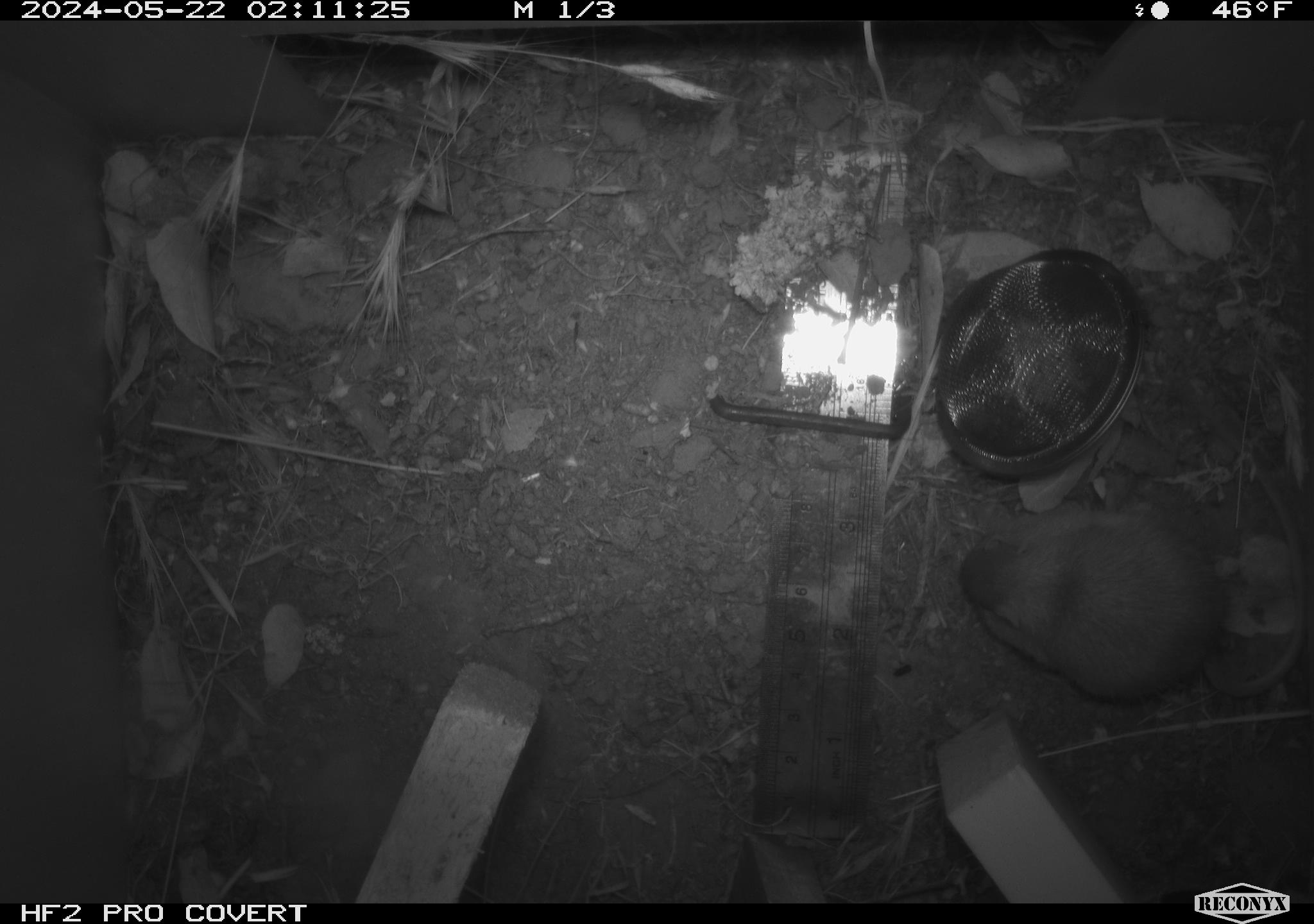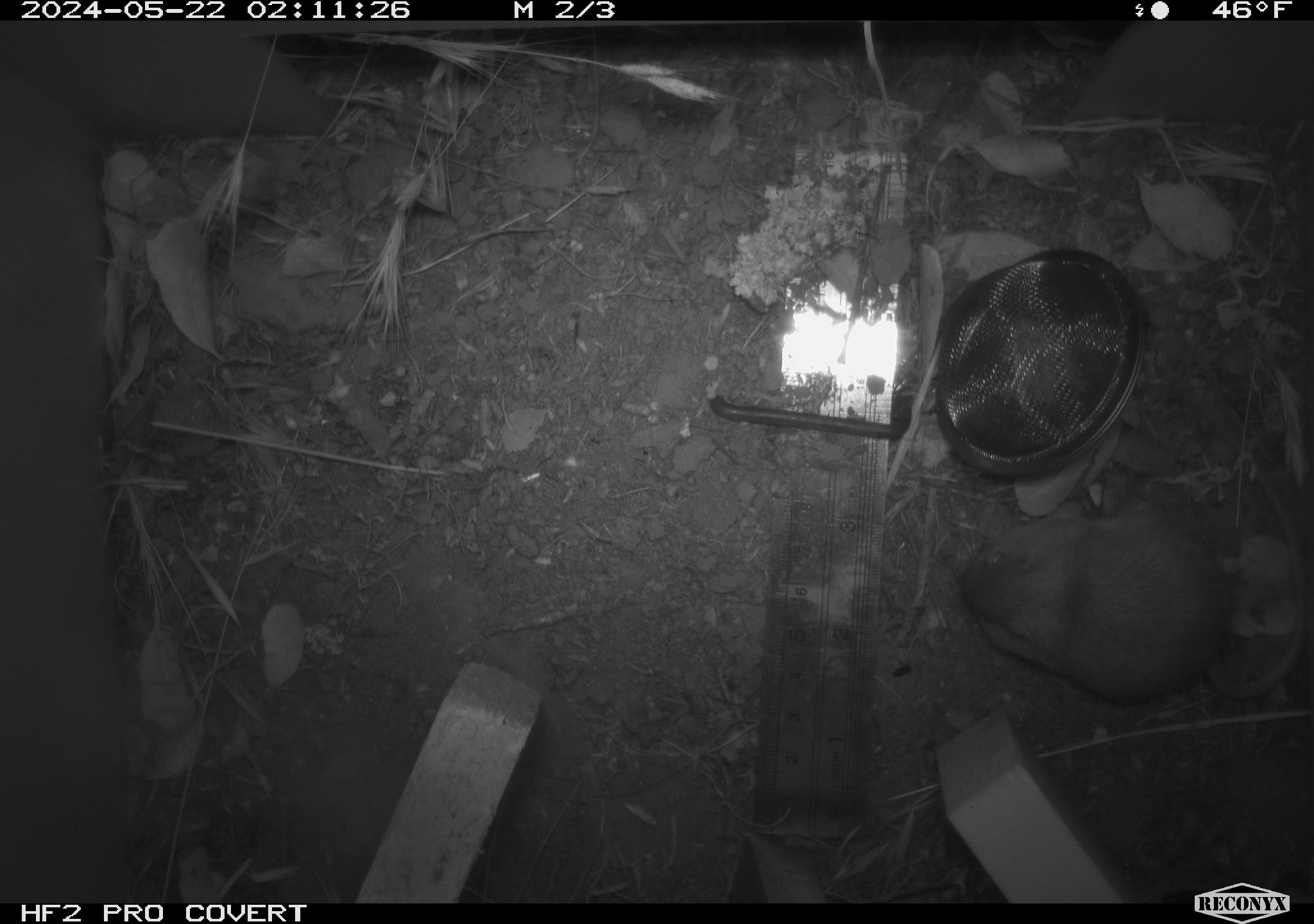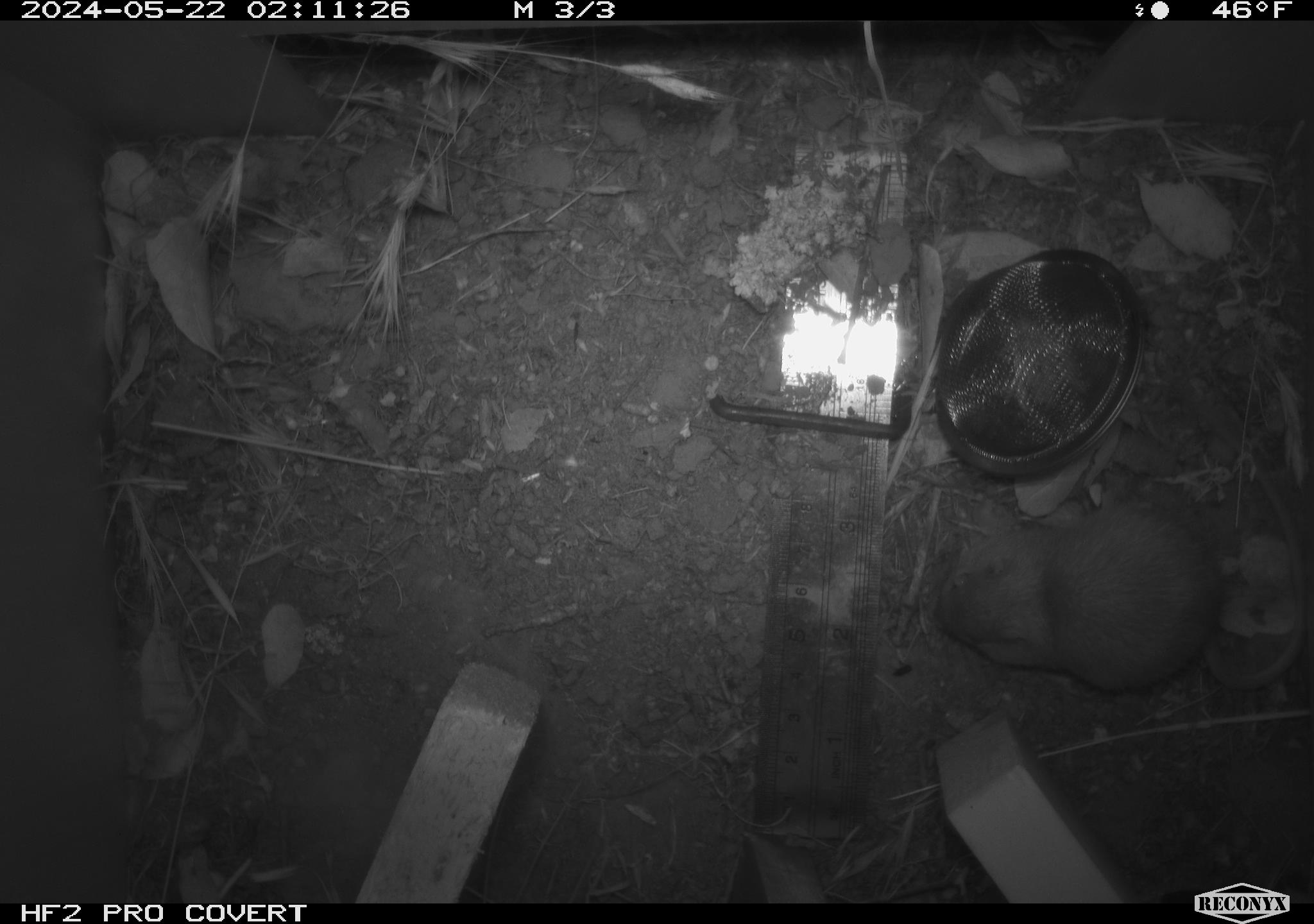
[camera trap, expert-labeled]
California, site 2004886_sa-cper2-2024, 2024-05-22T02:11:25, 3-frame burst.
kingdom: Animalia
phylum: Chordata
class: Mammalia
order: Rodentia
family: Heteromyidae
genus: Dipodomys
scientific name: Dipodomys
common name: kangaroo rats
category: dipodomys species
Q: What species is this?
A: Dipodomys species (kangaroo rats) (Dipodomys).